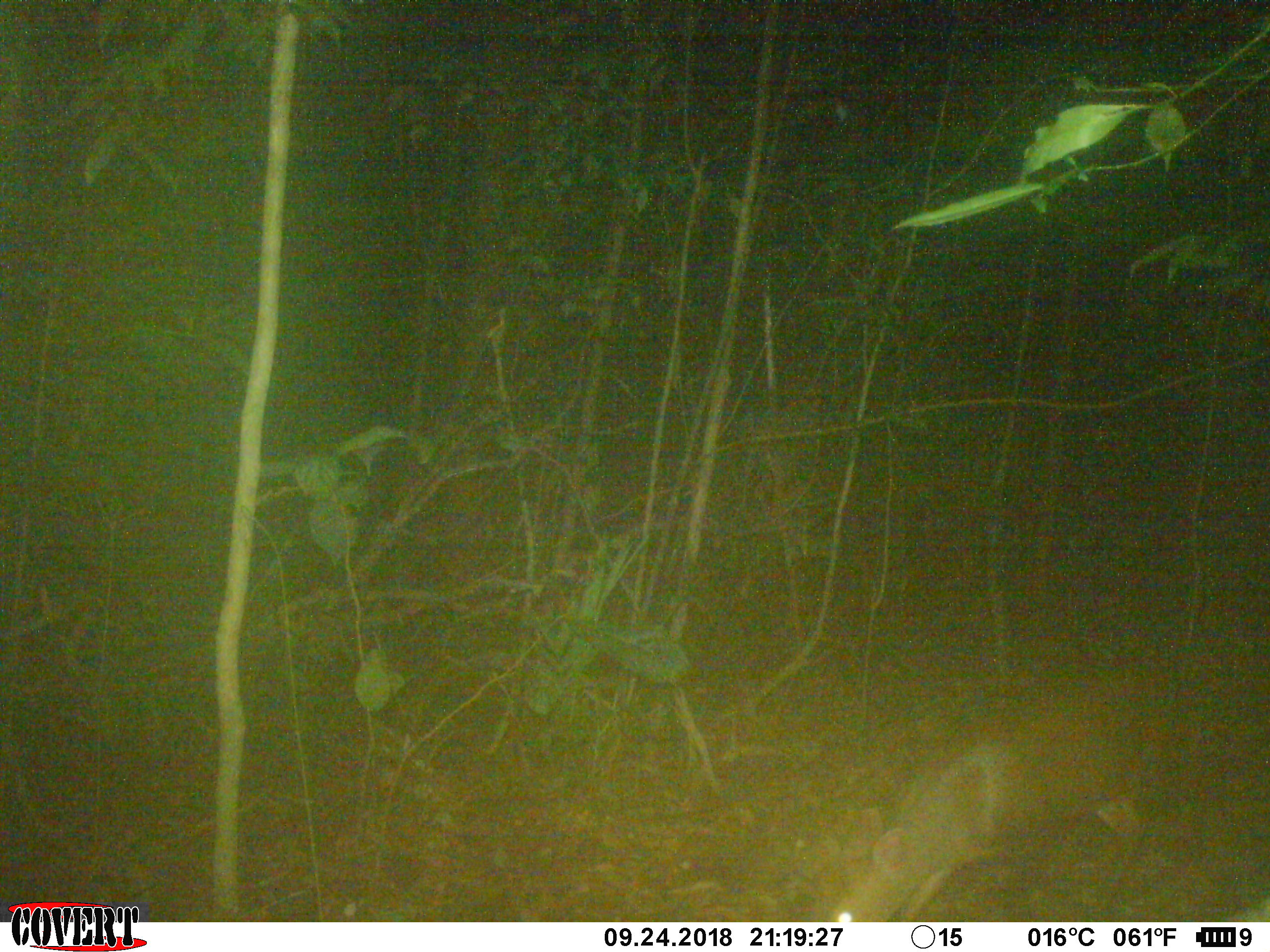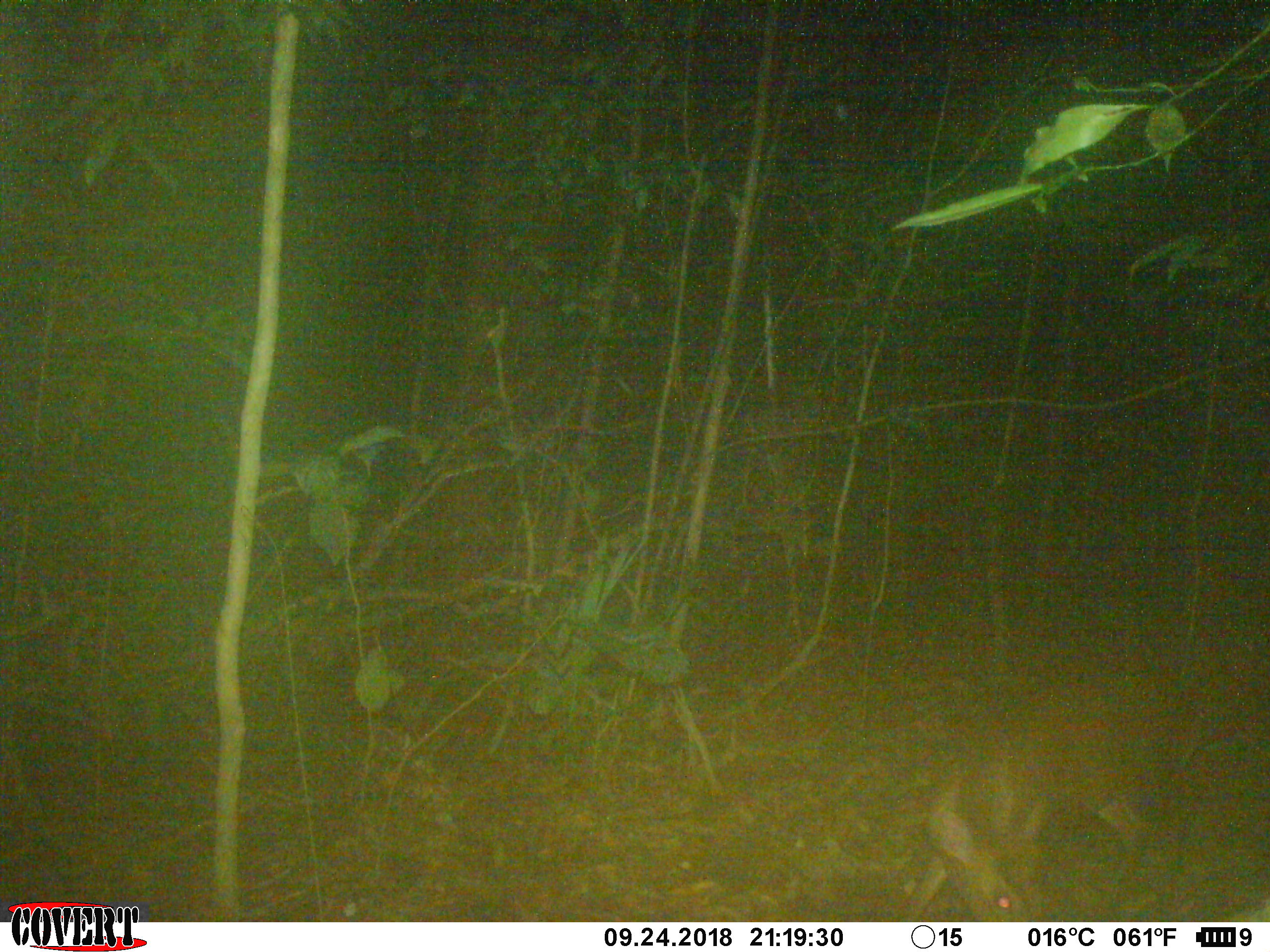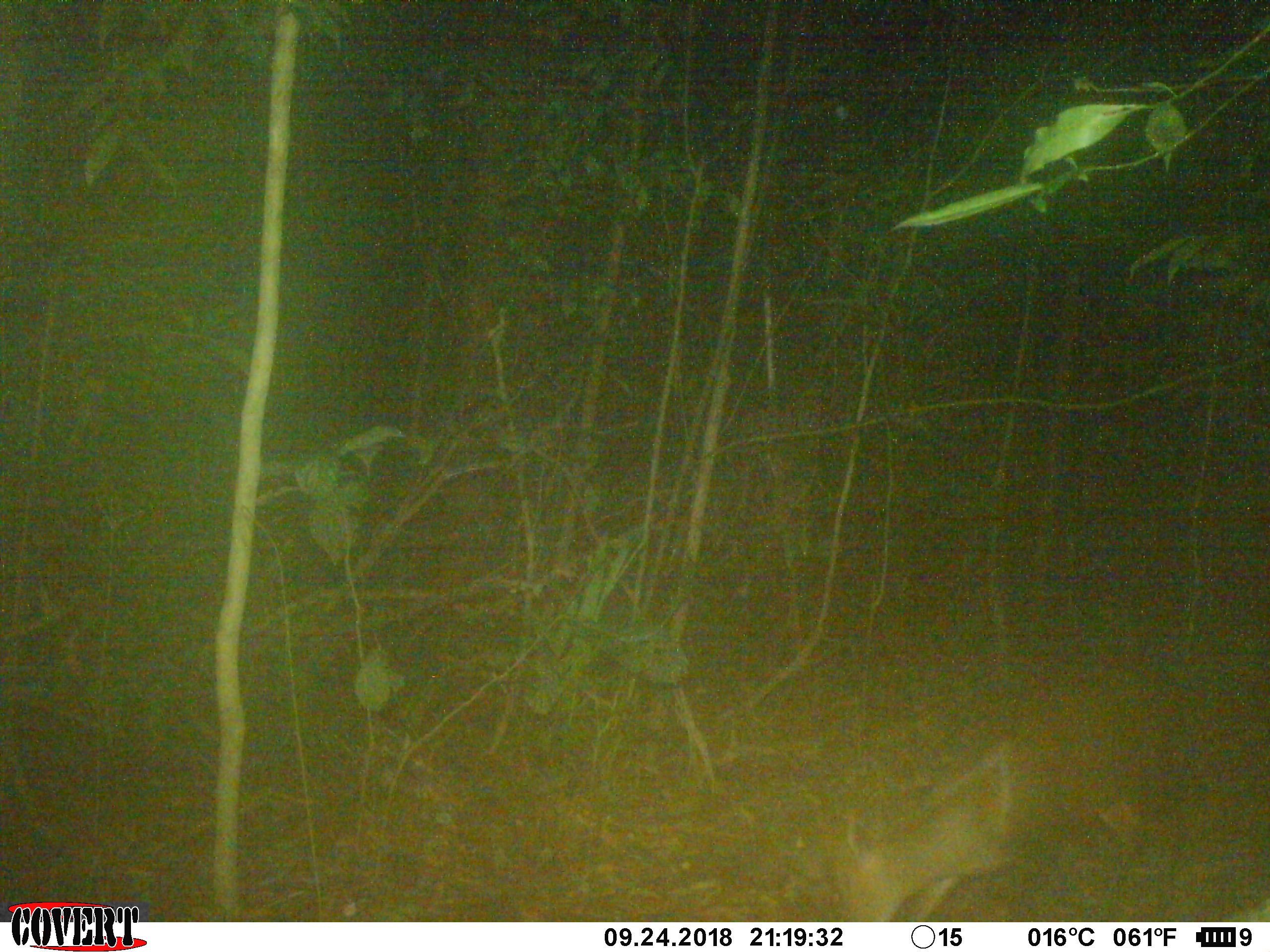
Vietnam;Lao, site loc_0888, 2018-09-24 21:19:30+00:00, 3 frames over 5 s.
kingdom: Animalia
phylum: Chordata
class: Mammalia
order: Artiodactyla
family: Cervidae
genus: Muntiacus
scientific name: Muntiacus rooseveltorum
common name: roosevelt's muntjac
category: roosevelts muntjac group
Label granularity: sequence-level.